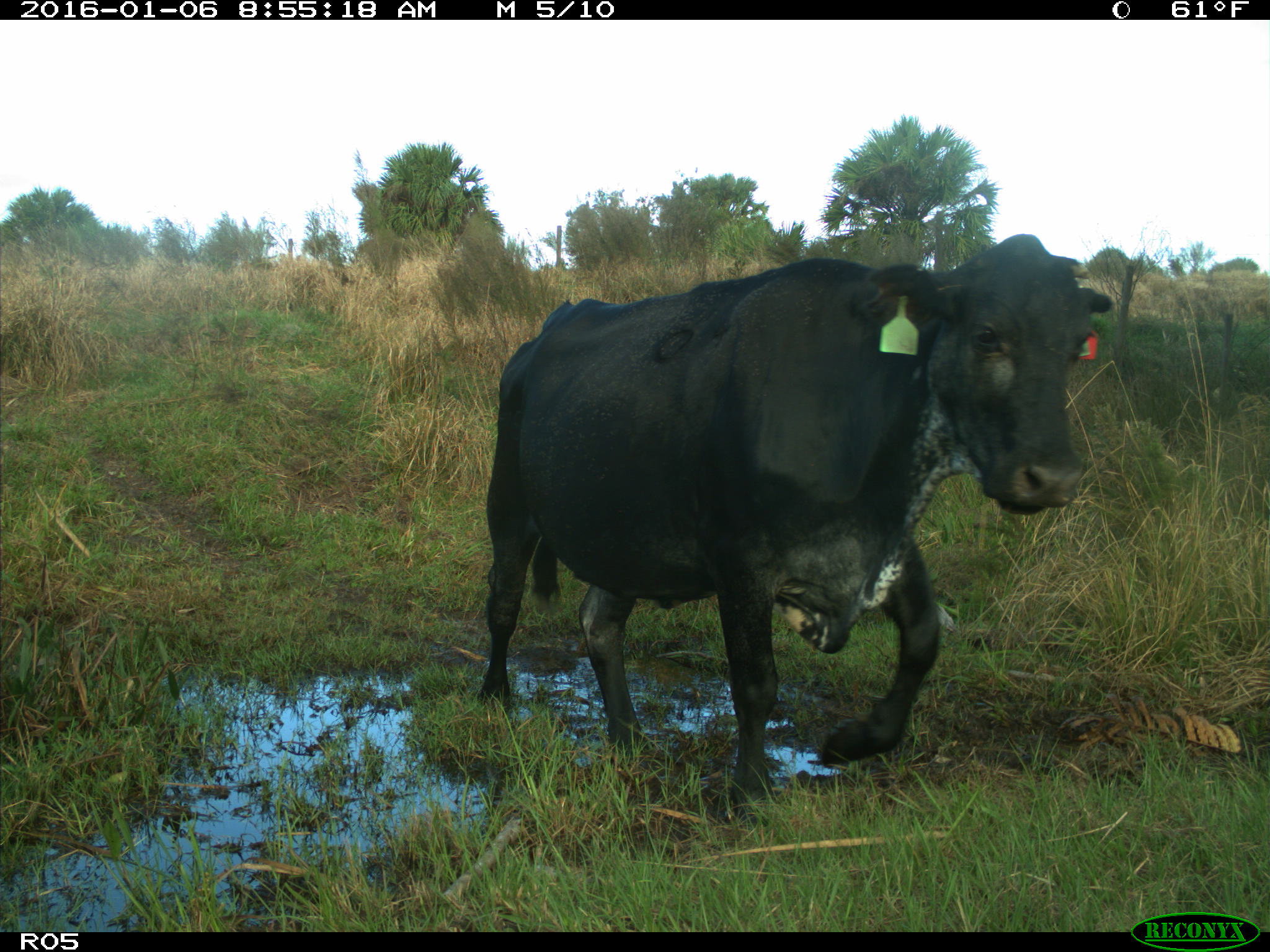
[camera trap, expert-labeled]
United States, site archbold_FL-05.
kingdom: Animalia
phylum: Chordata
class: Mammalia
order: Artiodactyla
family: Bovidae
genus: Bos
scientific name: Bos taurus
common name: domestic cow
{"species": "Bos taurus (domestic cow)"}